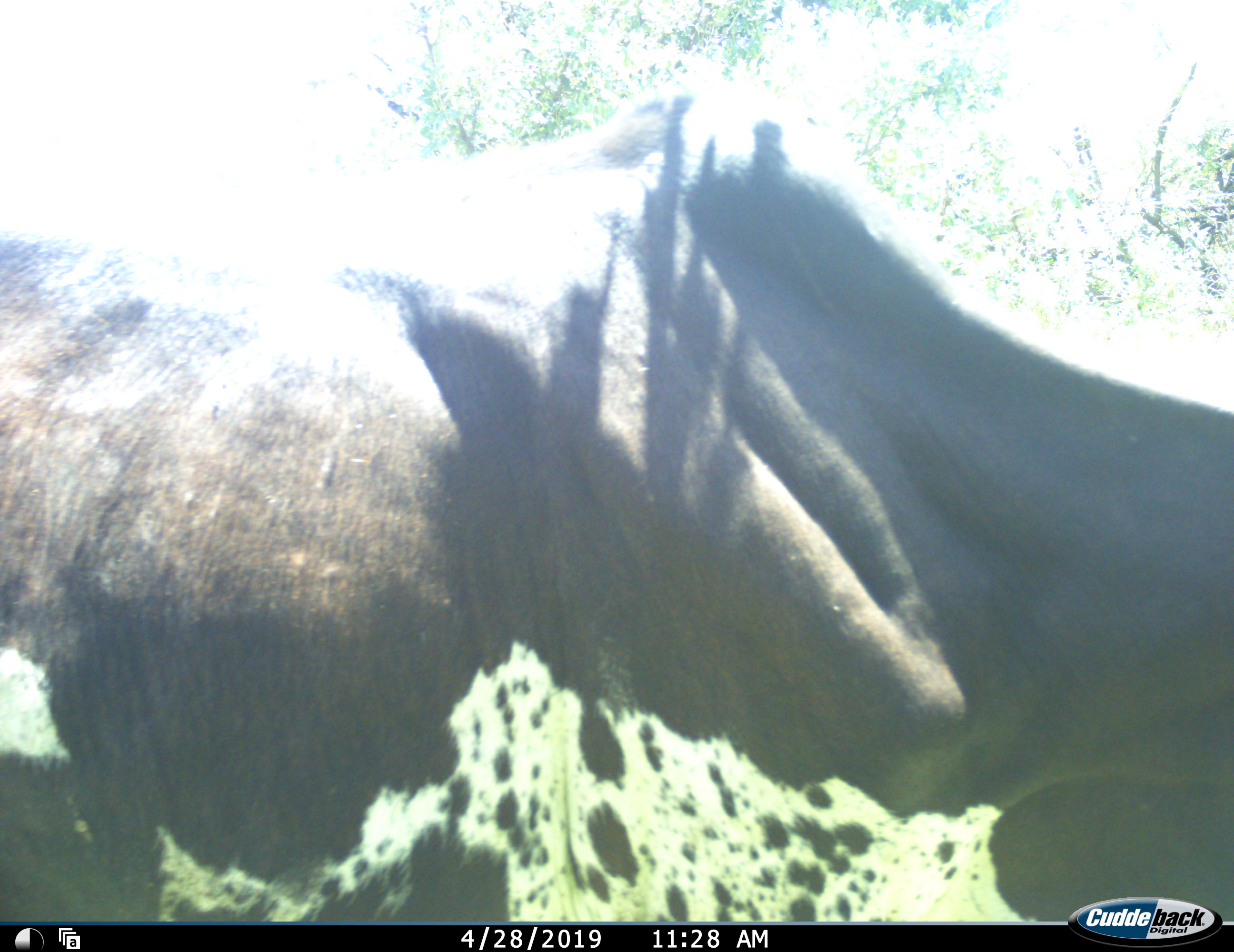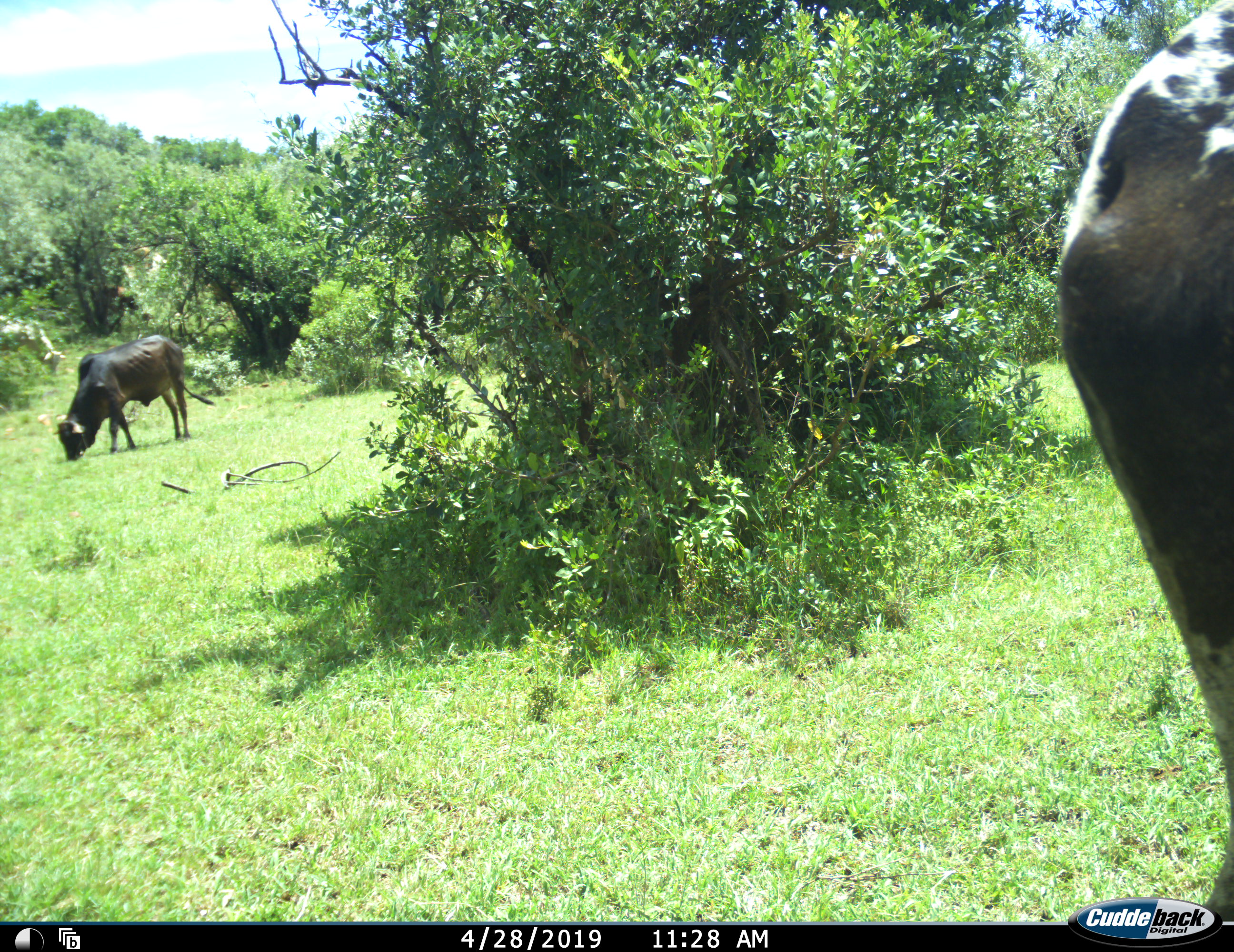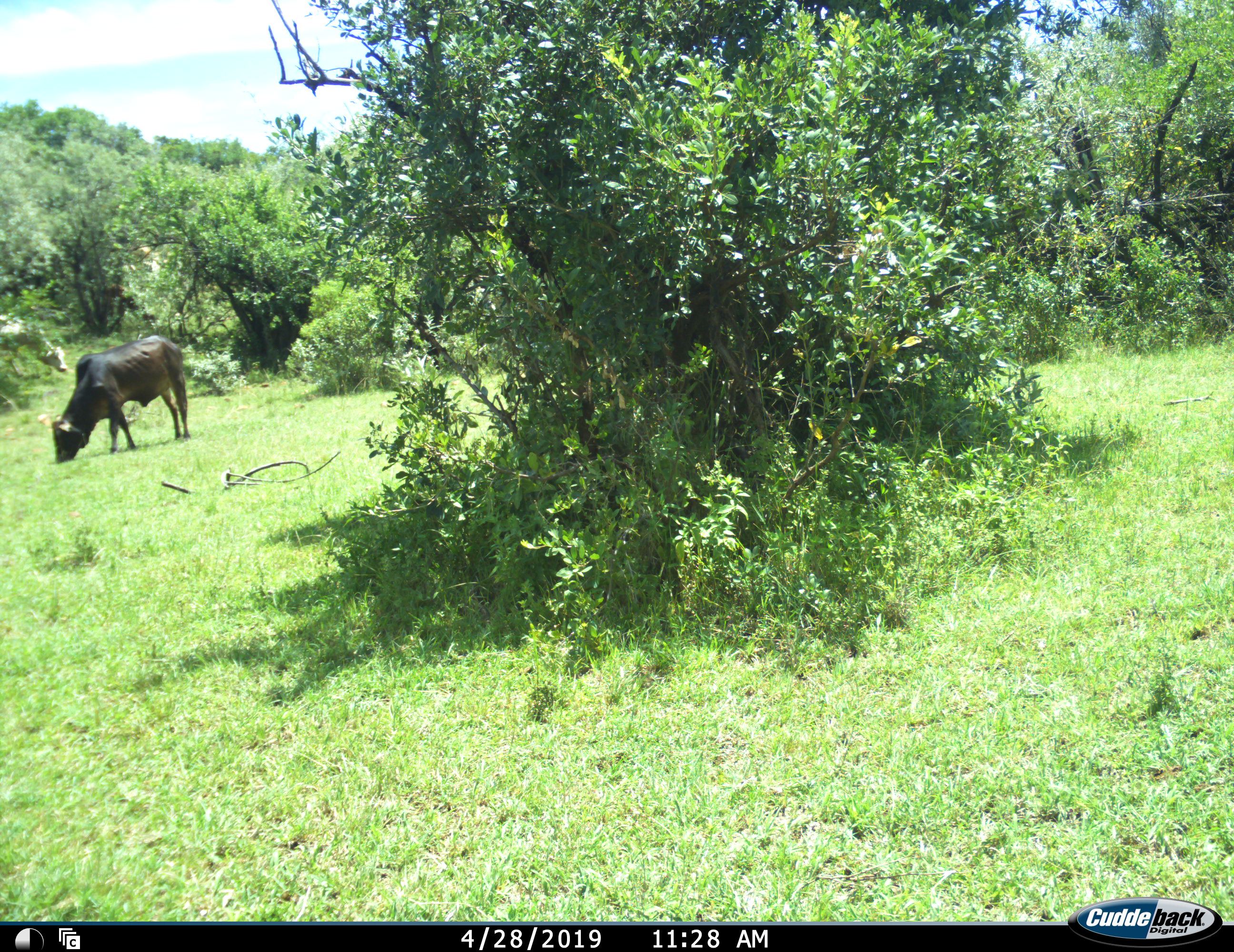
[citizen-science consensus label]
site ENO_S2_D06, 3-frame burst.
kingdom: Animalia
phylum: Chordata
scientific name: Vertebrata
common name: domestic animal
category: domesticanimal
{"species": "domesticanimal (domestic animal) (Vertebrata)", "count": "2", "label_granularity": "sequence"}